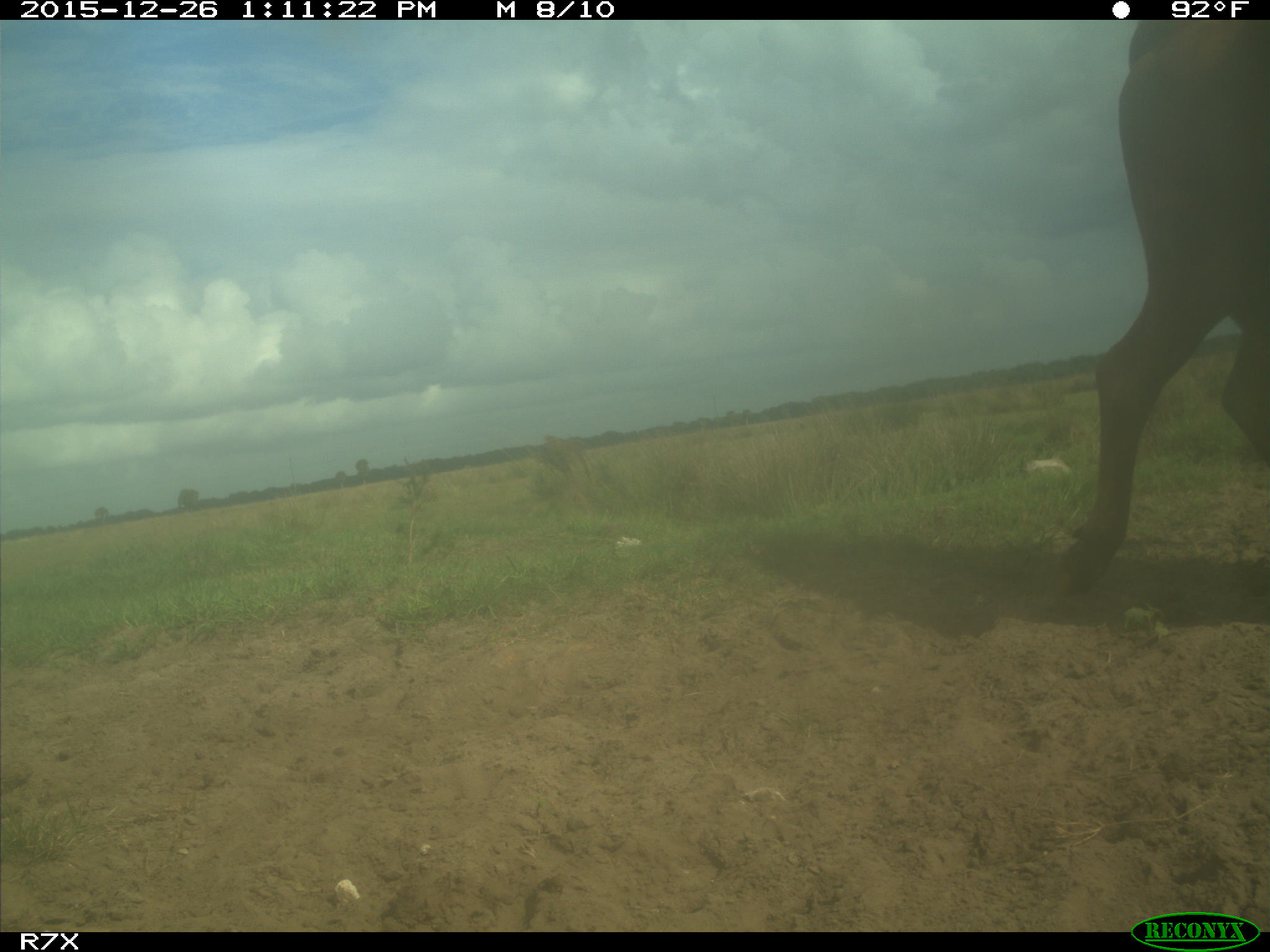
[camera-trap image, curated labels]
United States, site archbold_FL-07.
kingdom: Animalia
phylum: Chordata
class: Mammalia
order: Artiodactyla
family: Bovidae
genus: Bos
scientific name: Bos taurus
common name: domestic cow